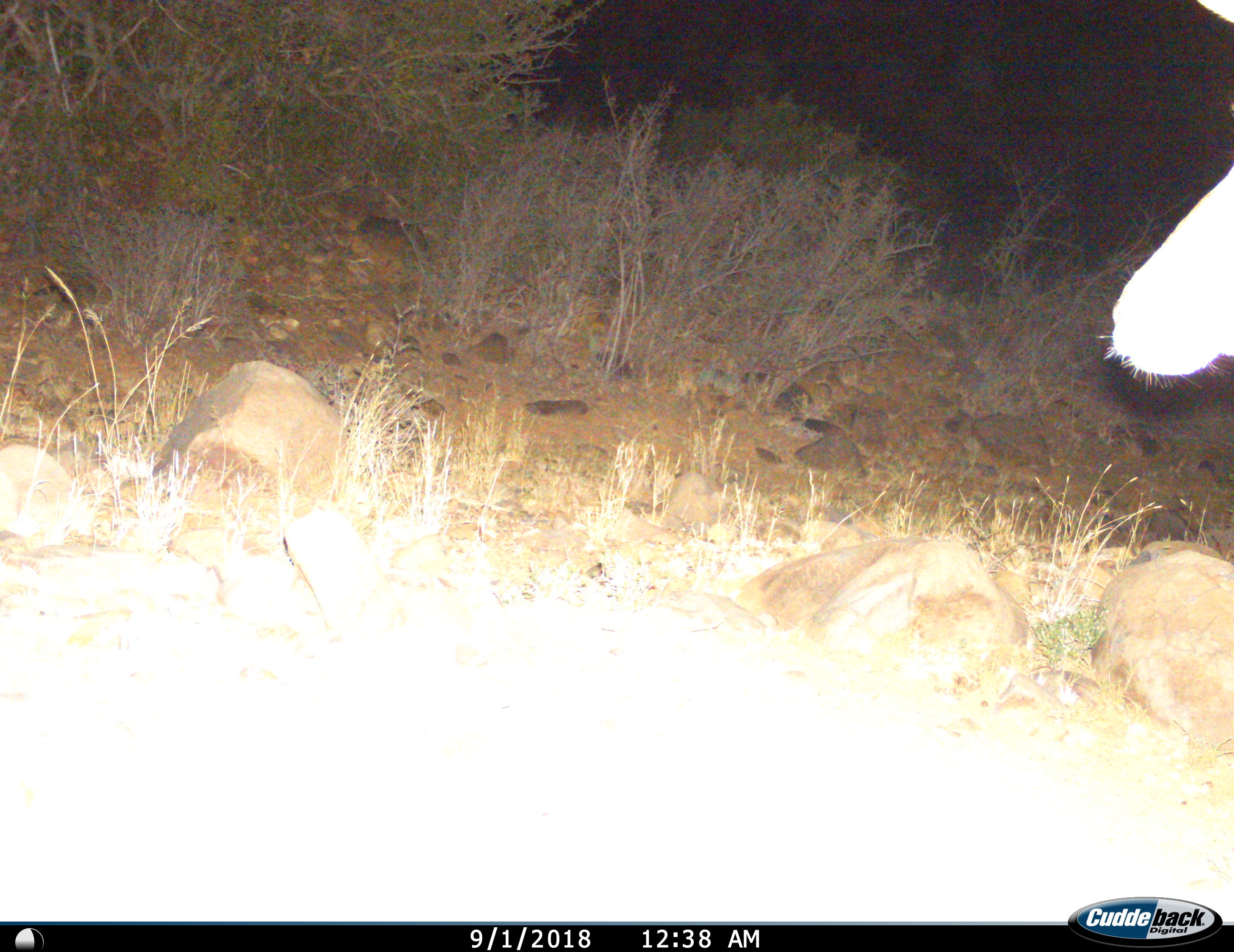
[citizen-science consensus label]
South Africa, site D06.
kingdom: Animalia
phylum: Chordata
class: Mammalia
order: Artiodactyla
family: Bovidae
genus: Tragelaphus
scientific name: Tragelaphus strepsiceros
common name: greater kudu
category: kudu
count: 1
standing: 67%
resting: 0%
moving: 33%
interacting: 0%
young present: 0%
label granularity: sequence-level